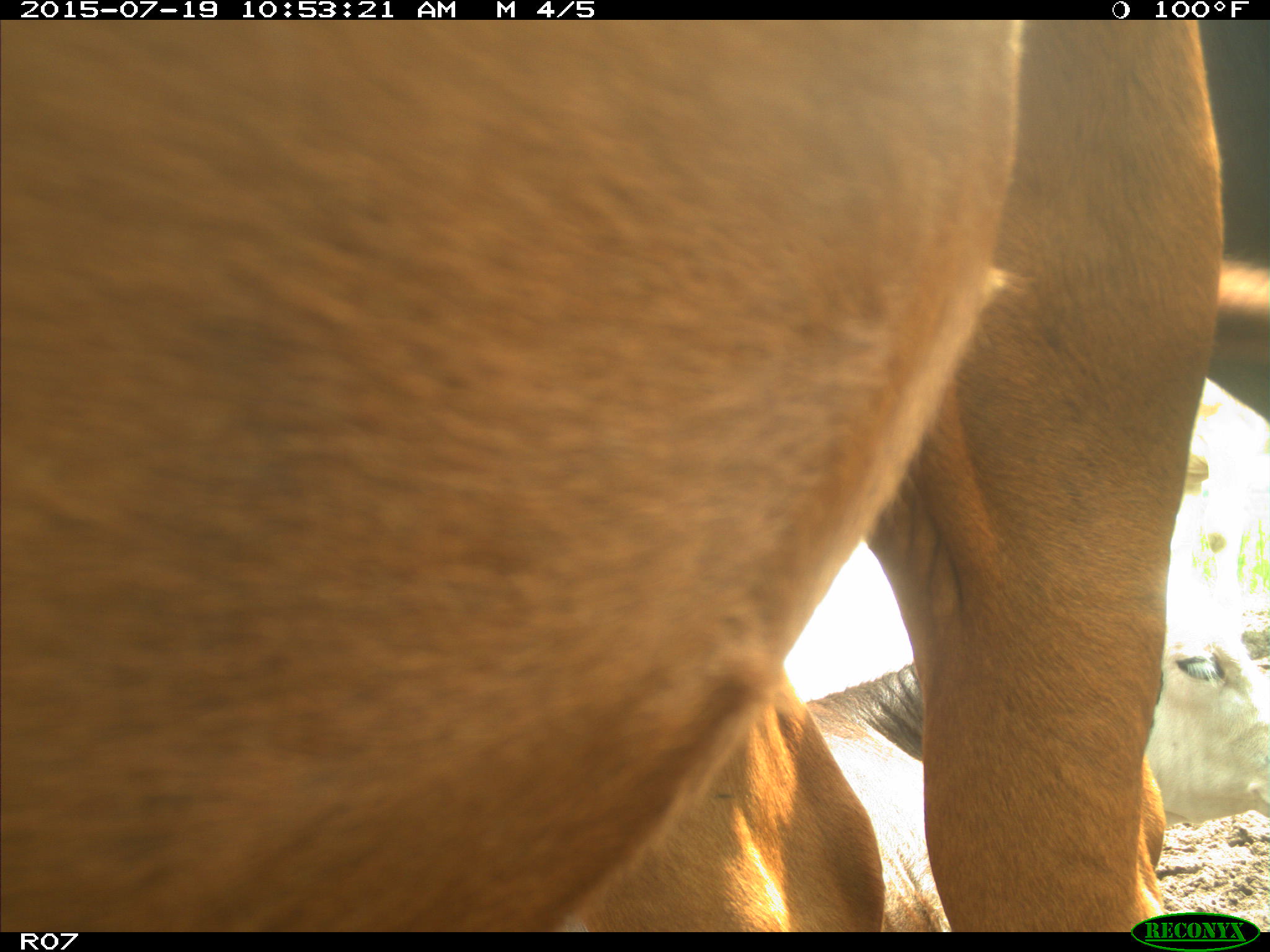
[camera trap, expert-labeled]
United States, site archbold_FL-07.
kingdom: Animalia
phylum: Chordata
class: Mammalia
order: Artiodactyla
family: Bovidae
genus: Bos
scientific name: Bos taurus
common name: domestic cow